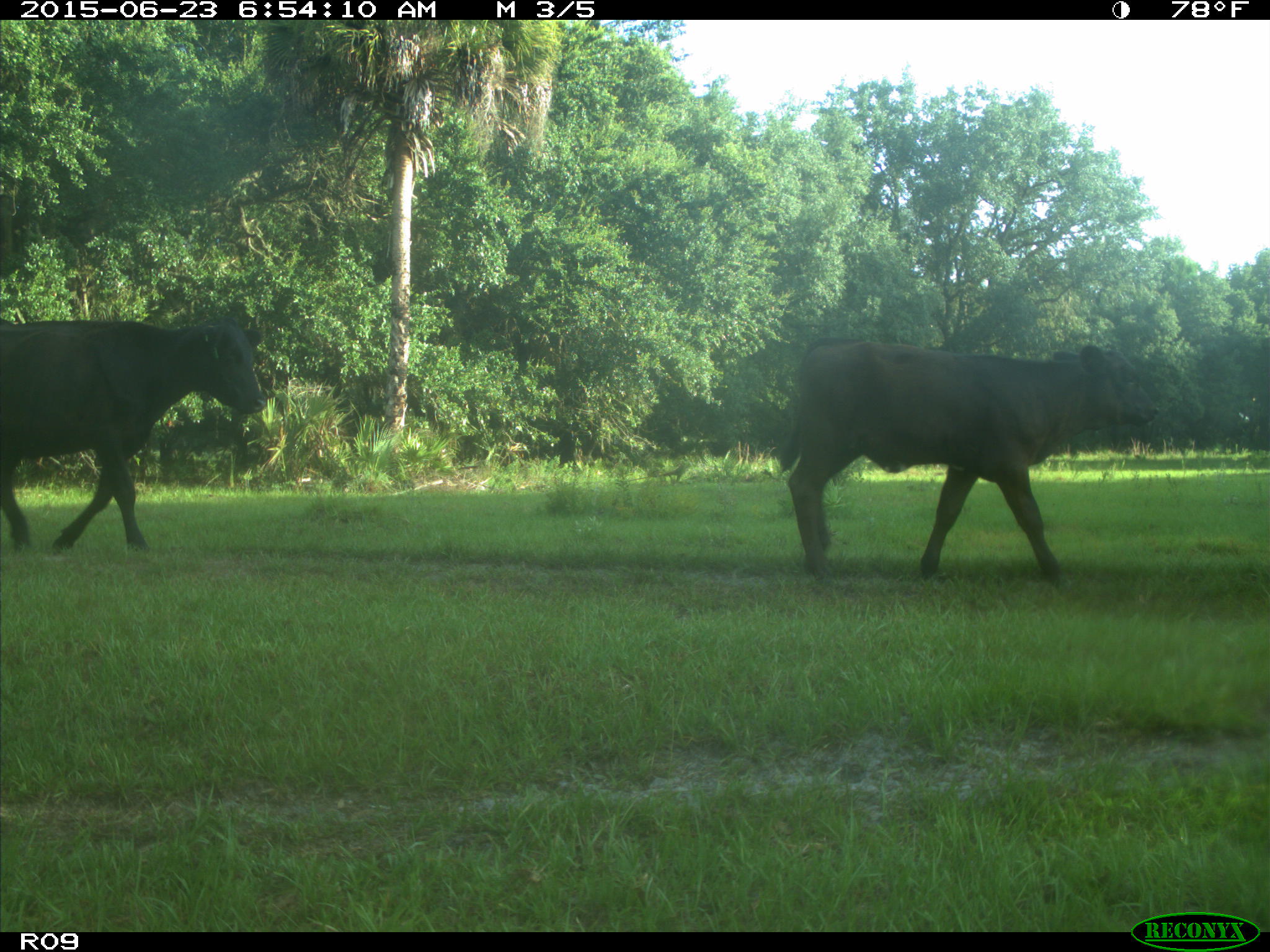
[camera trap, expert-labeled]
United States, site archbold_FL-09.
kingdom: Animalia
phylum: Chordata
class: Mammalia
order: Artiodactyla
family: Bovidae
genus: Bos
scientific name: Bos taurus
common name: domestic cow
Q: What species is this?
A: Bos taurus (domestic cow).